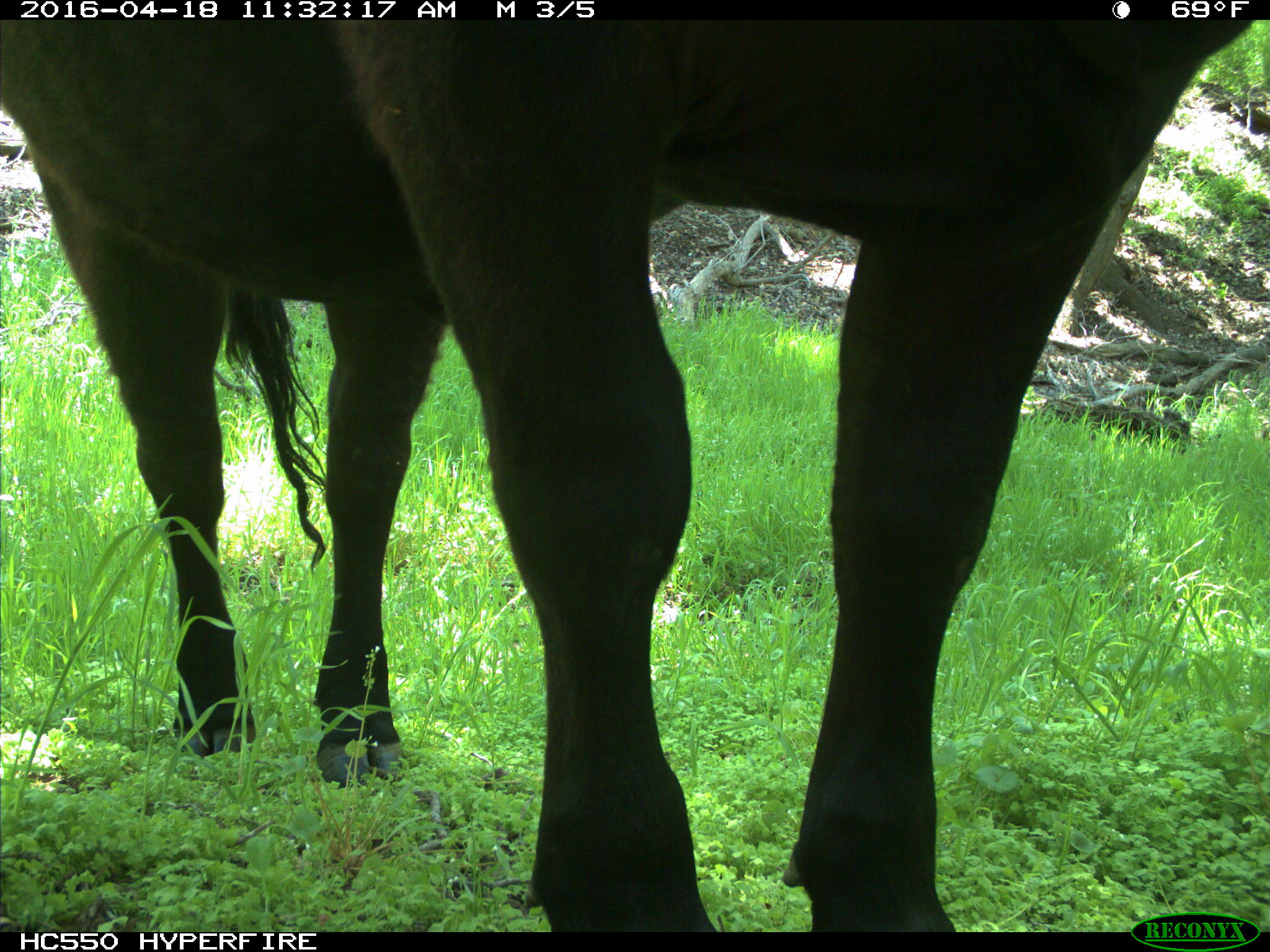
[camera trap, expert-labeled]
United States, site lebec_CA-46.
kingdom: Animalia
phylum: Chordata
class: Mammalia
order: Artiodactyla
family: Bovidae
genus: Bos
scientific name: Bos taurus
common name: domestic cow